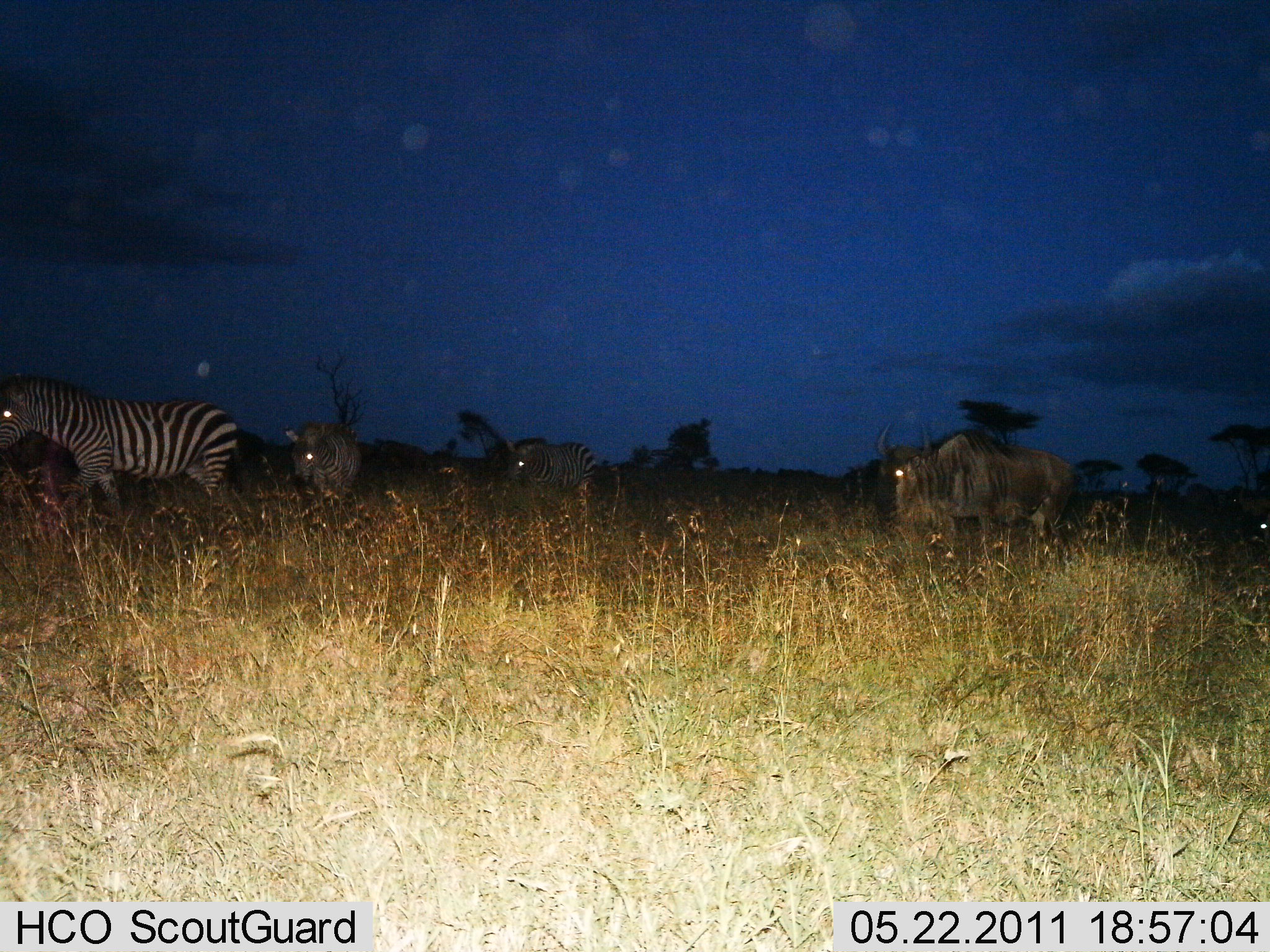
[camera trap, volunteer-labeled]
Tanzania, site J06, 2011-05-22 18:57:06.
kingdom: Animalia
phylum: Chordata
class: Mammalia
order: Artiodactyla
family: Bovidae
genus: Connochaetes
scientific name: Connochaetes taurinus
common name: blue wildebeest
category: wildebeest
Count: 1.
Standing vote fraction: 80%.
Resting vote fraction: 0%.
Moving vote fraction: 30%.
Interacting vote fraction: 0%.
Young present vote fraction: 0%.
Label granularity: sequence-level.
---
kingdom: Animalia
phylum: Chordata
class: Mammalia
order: Perissodactyla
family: Equidae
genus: Equus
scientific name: Equus quagga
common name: plains zebra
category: zebra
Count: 3.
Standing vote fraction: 42%.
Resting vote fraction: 0%.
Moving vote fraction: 75%.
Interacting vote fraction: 0%.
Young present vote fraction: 0%.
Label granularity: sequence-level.